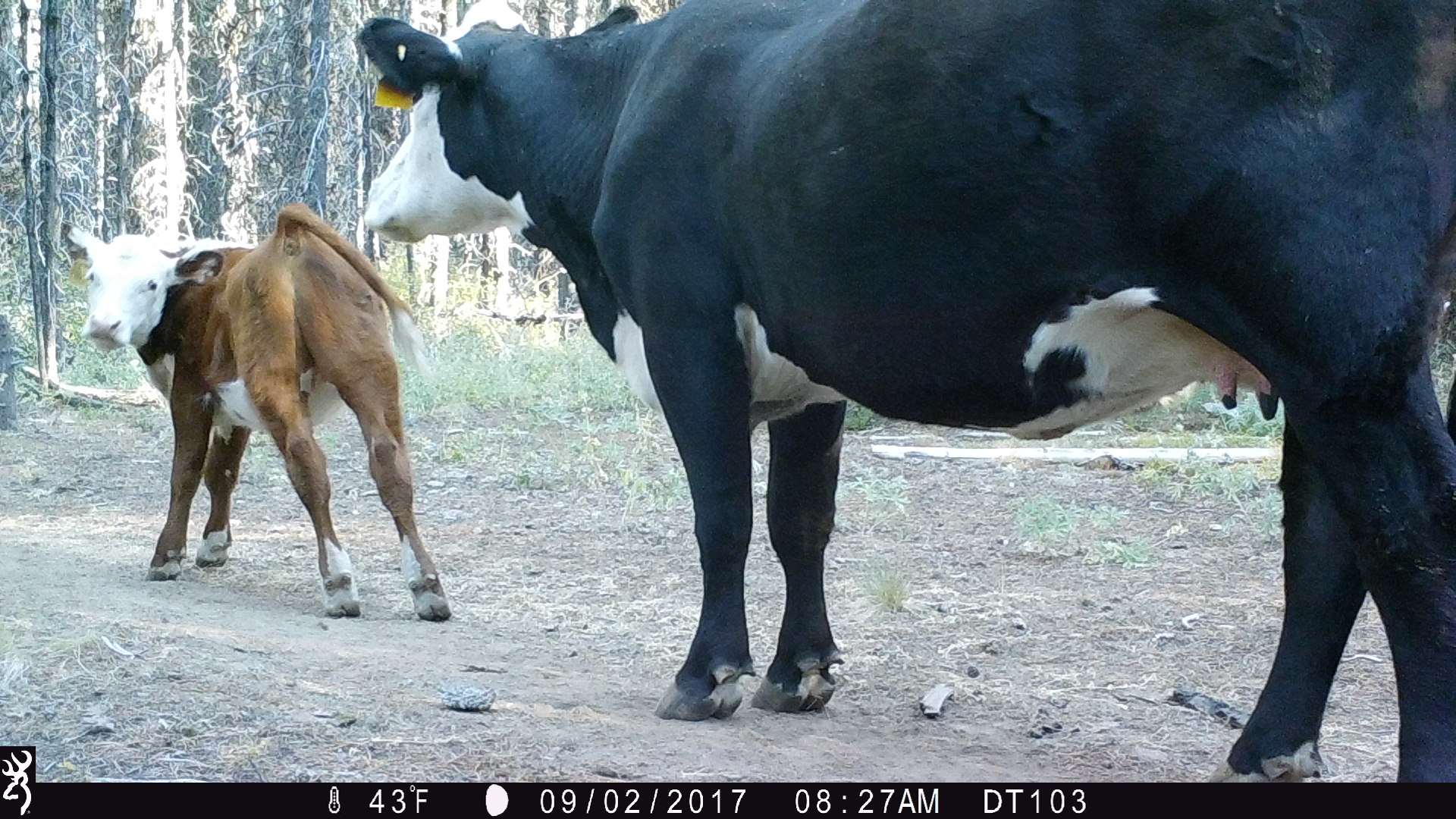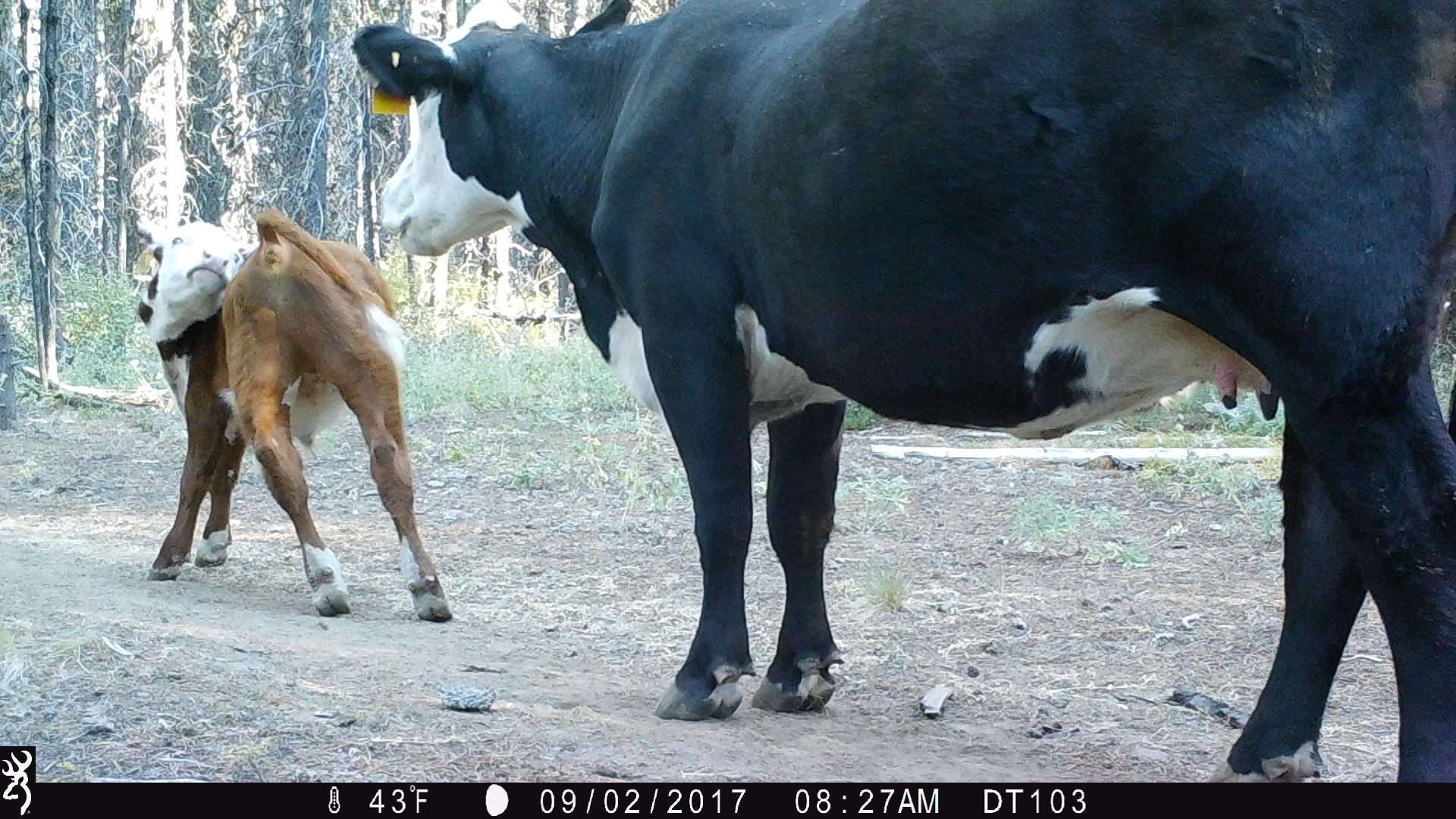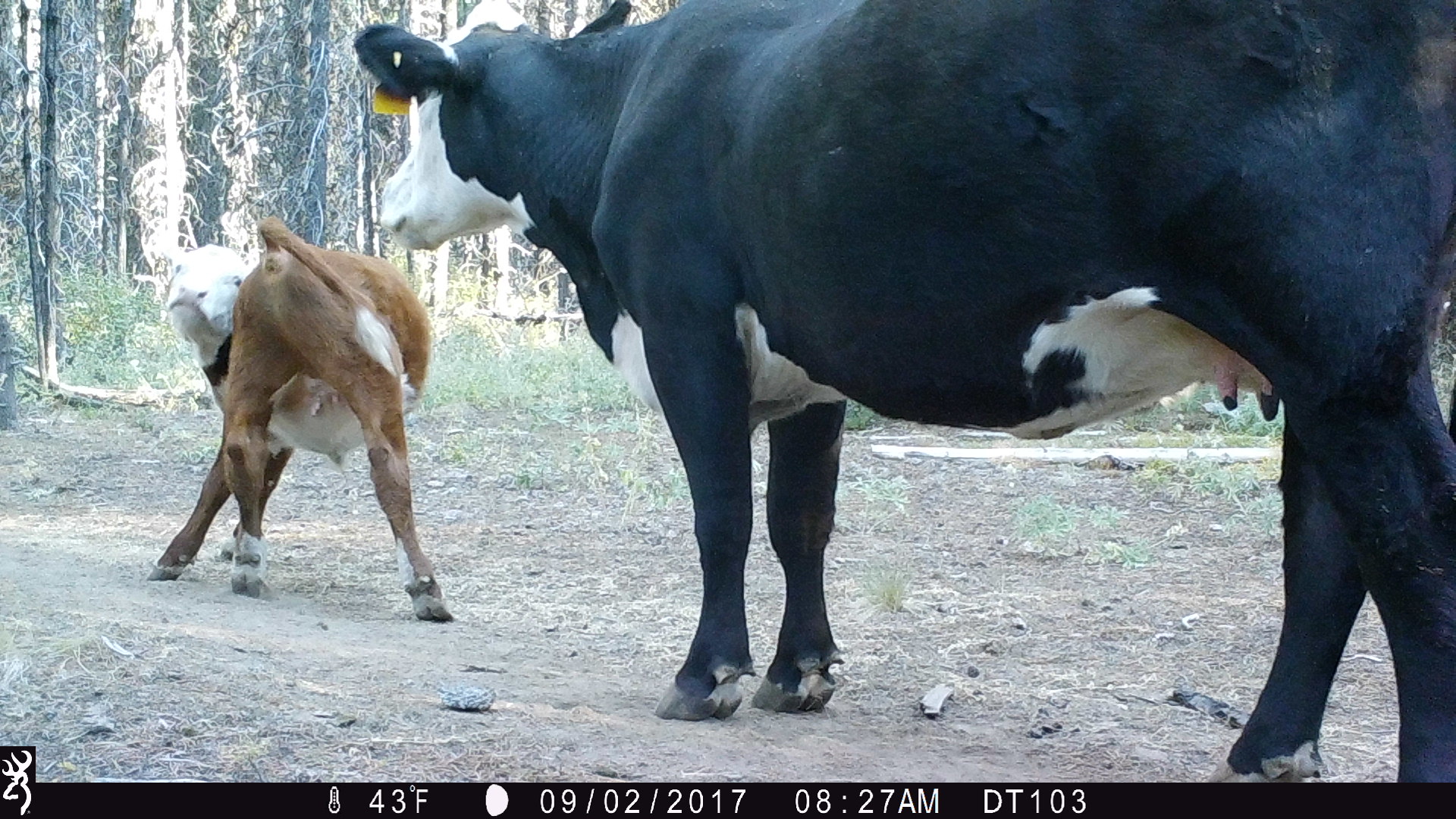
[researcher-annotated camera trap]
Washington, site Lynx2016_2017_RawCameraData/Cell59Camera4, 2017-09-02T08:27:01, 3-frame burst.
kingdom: Animalia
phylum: Chordata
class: Mammalia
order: Artiodactyla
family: Bovidae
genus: Bos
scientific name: Bos taurus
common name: domestic cattle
Domestic cattle (Bos taurus). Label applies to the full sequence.